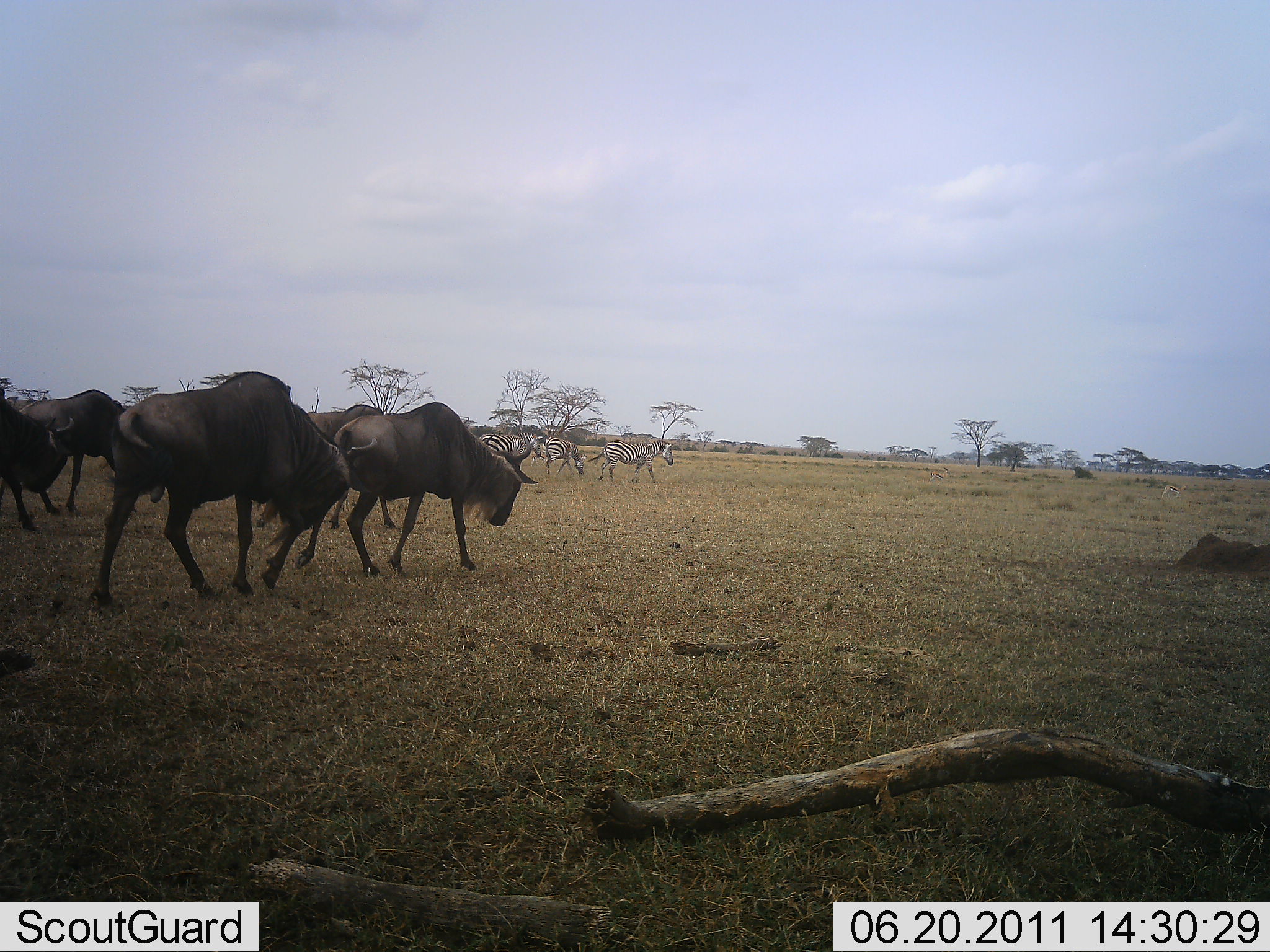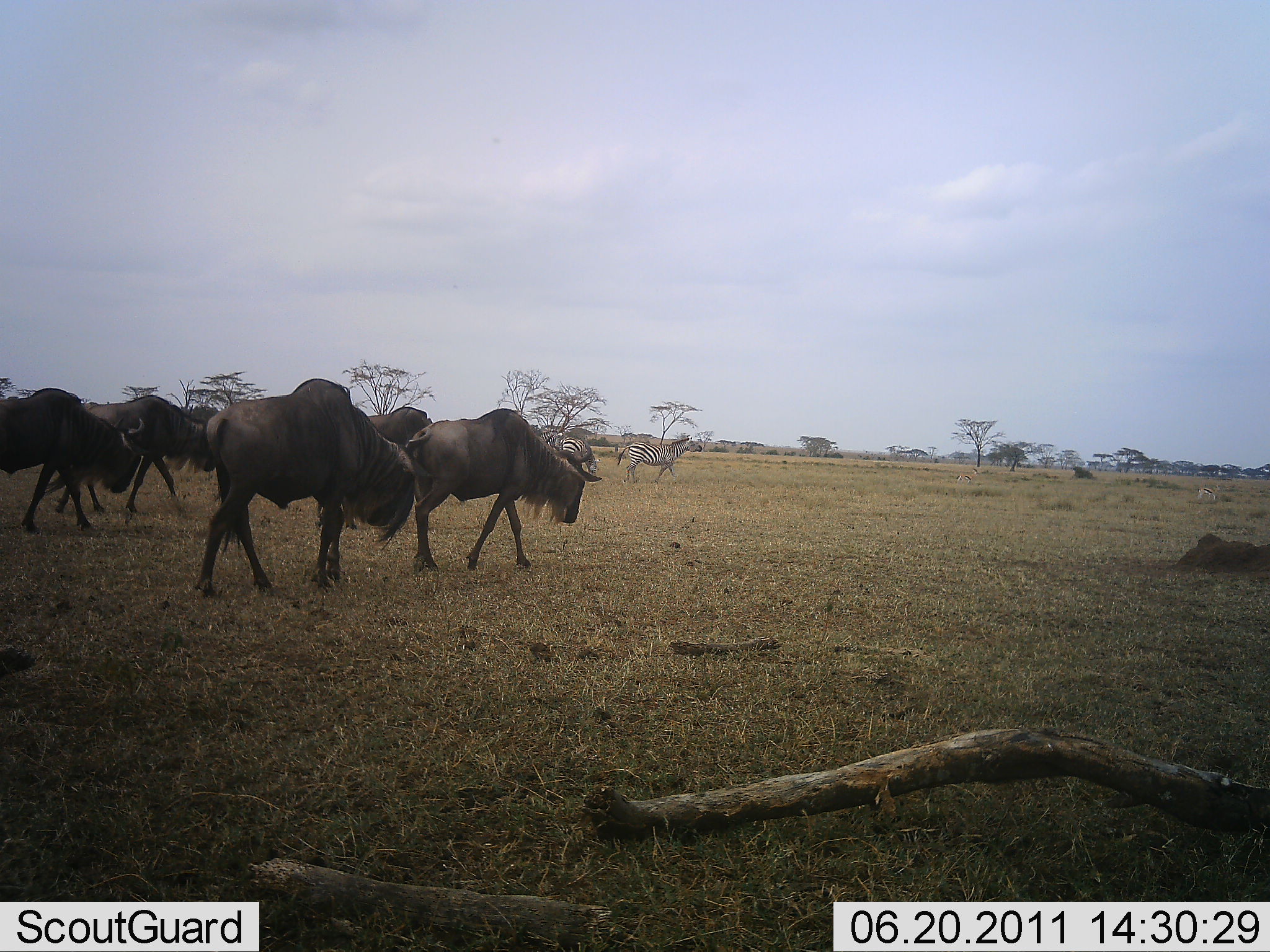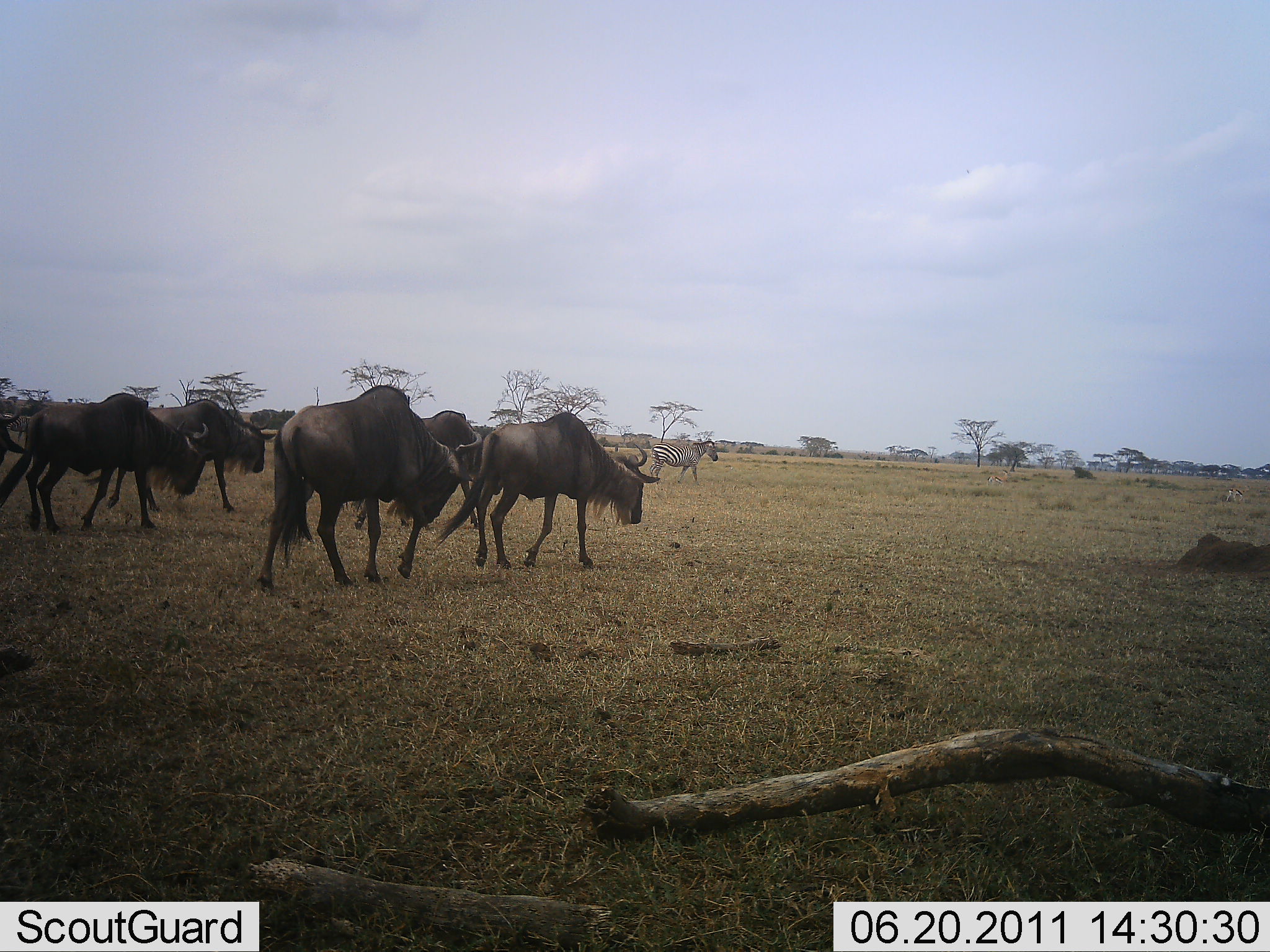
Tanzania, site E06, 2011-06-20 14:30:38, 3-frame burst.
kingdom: Animalia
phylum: Chordata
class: Mammalia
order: Artiodactyla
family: Bovidae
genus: Connochaetes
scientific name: Connochaetes taurinus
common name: blue wildebeest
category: wildebeest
Wildebeest (blue wildebeest) (Connochaetes taurinus), count 5. Behavior (volunteer vote fractions): standing 0%, resting 0%, moving 100%, interacting 0%. Young present (vote fraction): 0%. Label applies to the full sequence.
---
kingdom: Animalia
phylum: Chordata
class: Mammalia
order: Perissodactyla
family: Equidae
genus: Equus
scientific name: Equus quagga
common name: plains zebra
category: zebra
Zebra (plains zebra) (Equus quagga), count 3. Behavior (volunteer vote fractions): standing 7%, resting 0%, moving 100%, interacting 0%. Young present (vote fraction): 0%. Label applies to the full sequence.